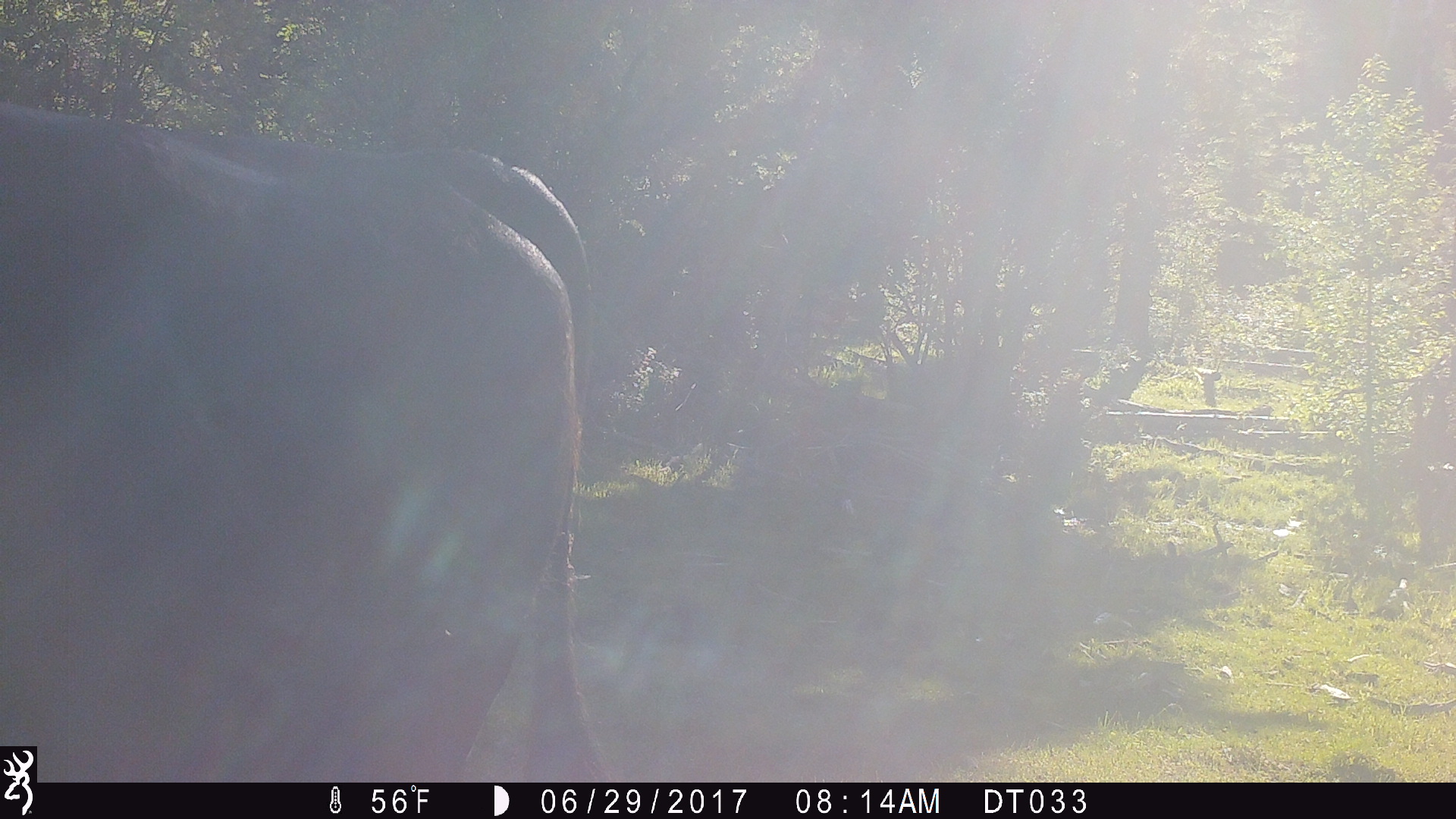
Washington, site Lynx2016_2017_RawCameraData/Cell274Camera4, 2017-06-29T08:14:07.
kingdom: Animalia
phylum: Chordata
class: Mammalia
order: Artiodactyla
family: Bovidae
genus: Bos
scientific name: Bos taurus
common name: domestic cattle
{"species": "domestic cattle (Bos taurus)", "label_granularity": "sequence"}